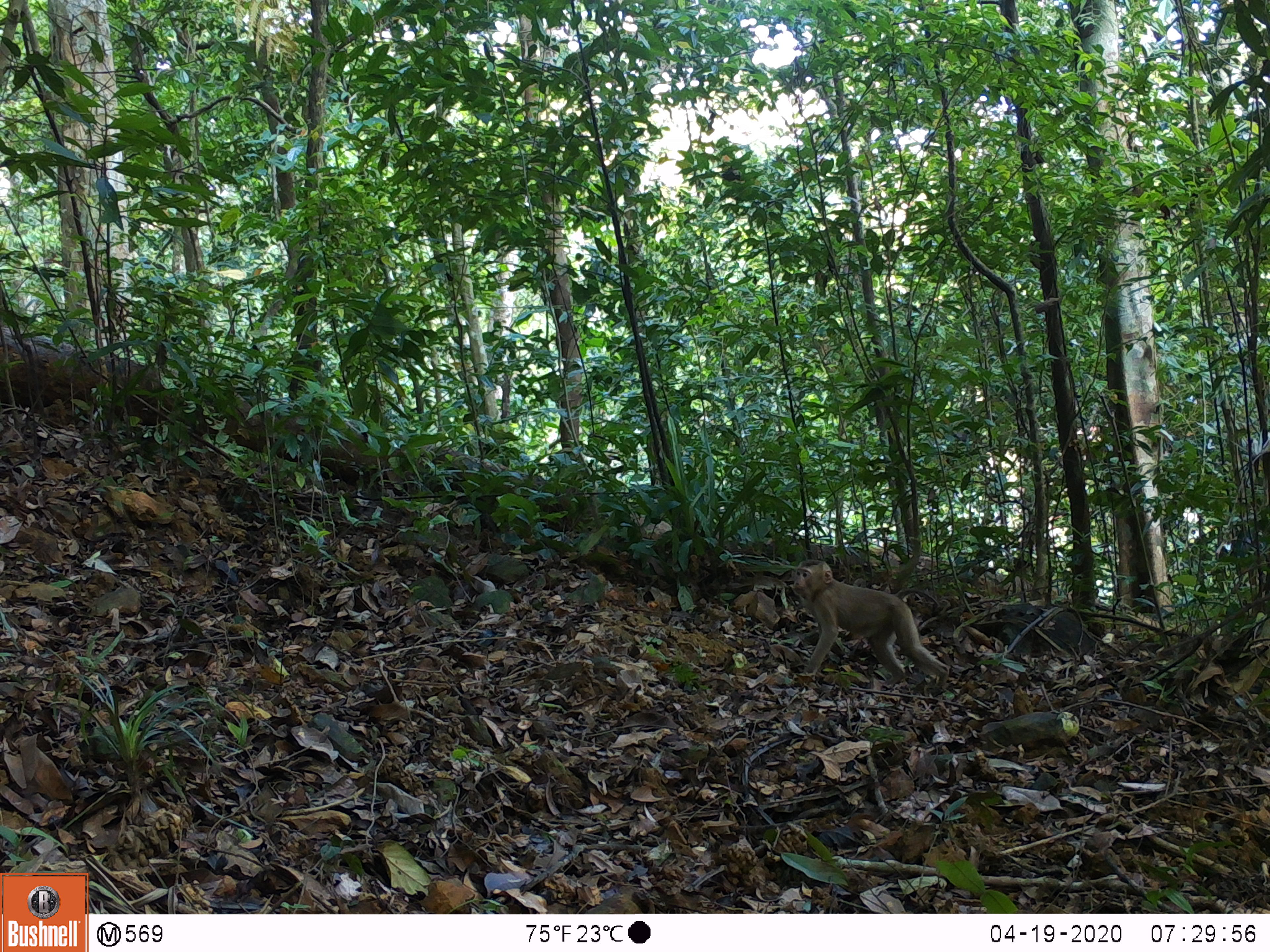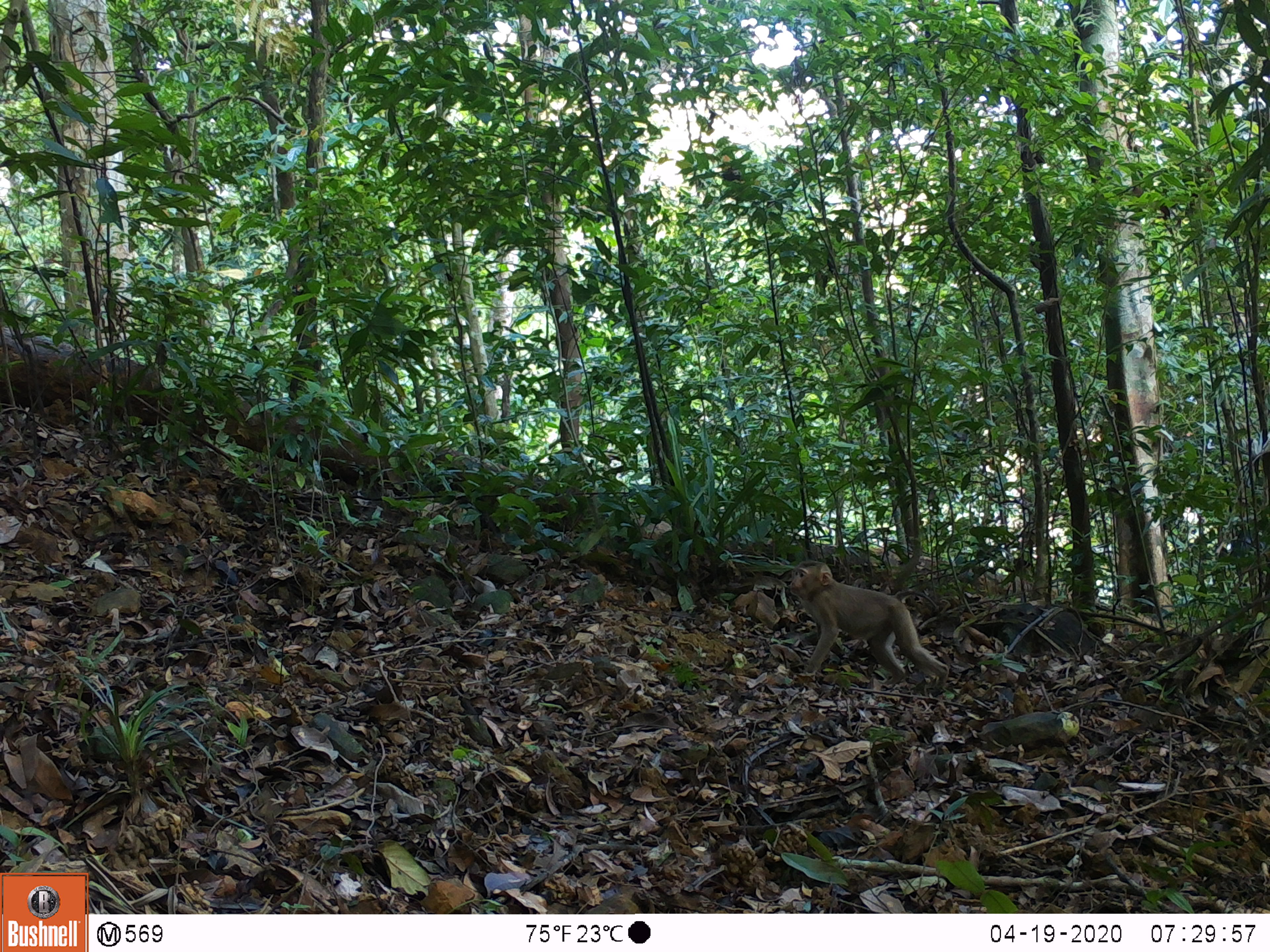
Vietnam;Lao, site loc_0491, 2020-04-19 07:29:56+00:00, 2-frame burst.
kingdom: Animalia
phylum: Chordata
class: Mammalia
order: Primates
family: Cercopithecidae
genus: Macaca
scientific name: Macaca nemestrina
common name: pig-tailed macaque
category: pig tailed macaque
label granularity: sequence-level